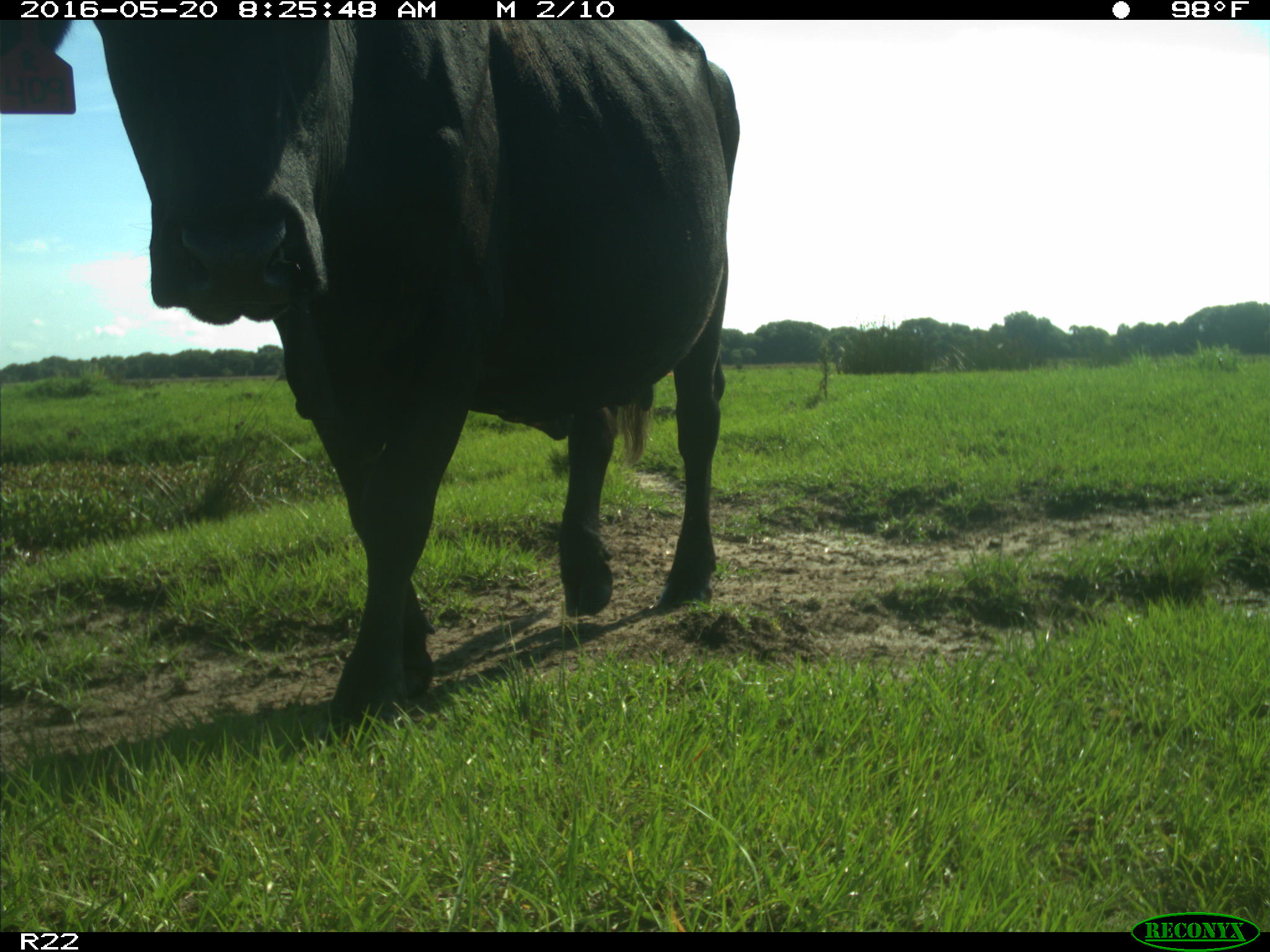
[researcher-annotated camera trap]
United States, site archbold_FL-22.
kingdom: Animalia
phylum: Chordata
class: Mammalia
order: Artiodactyla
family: Bovidae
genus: Bos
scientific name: Bos taurus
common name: domestic cow